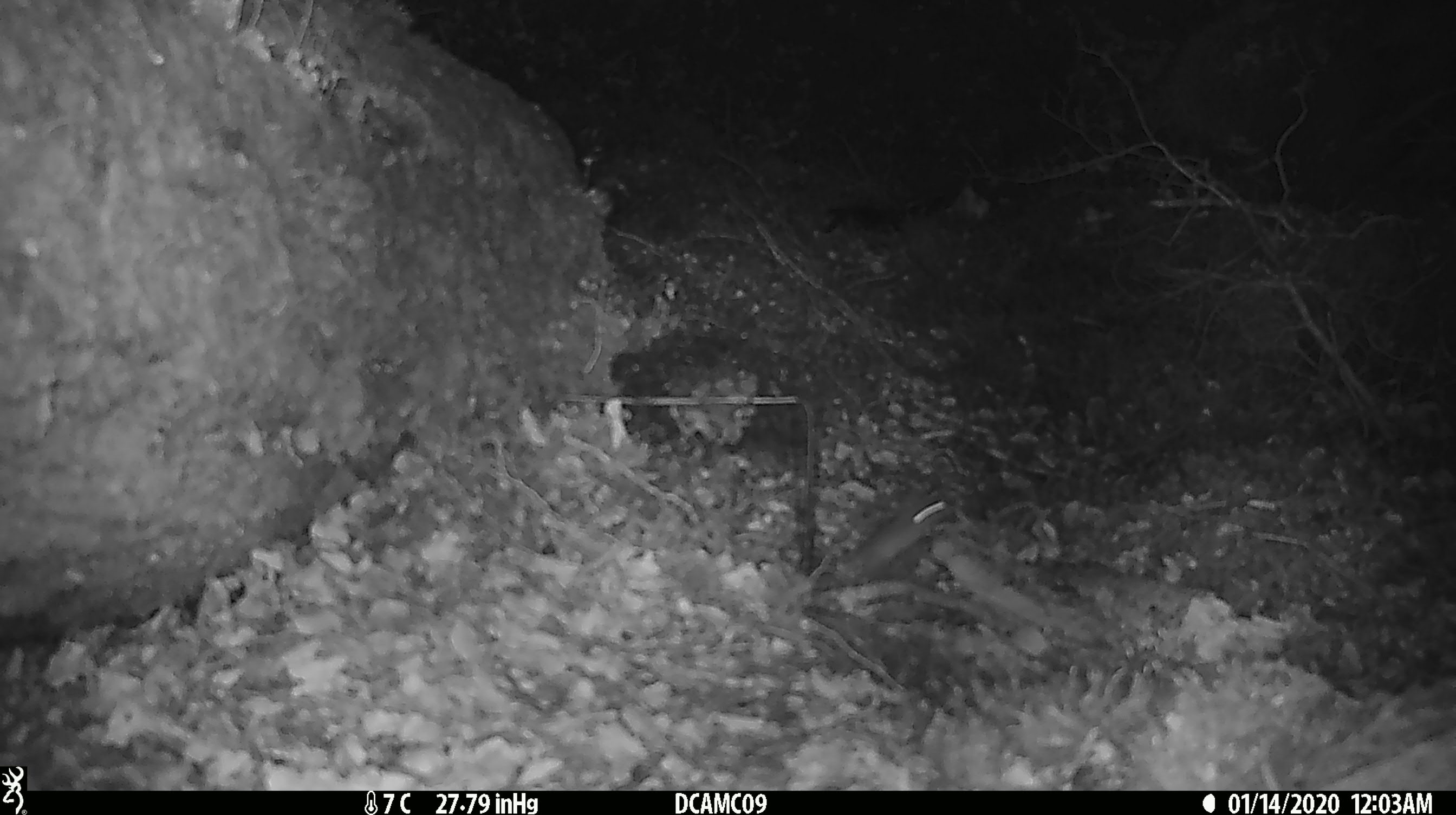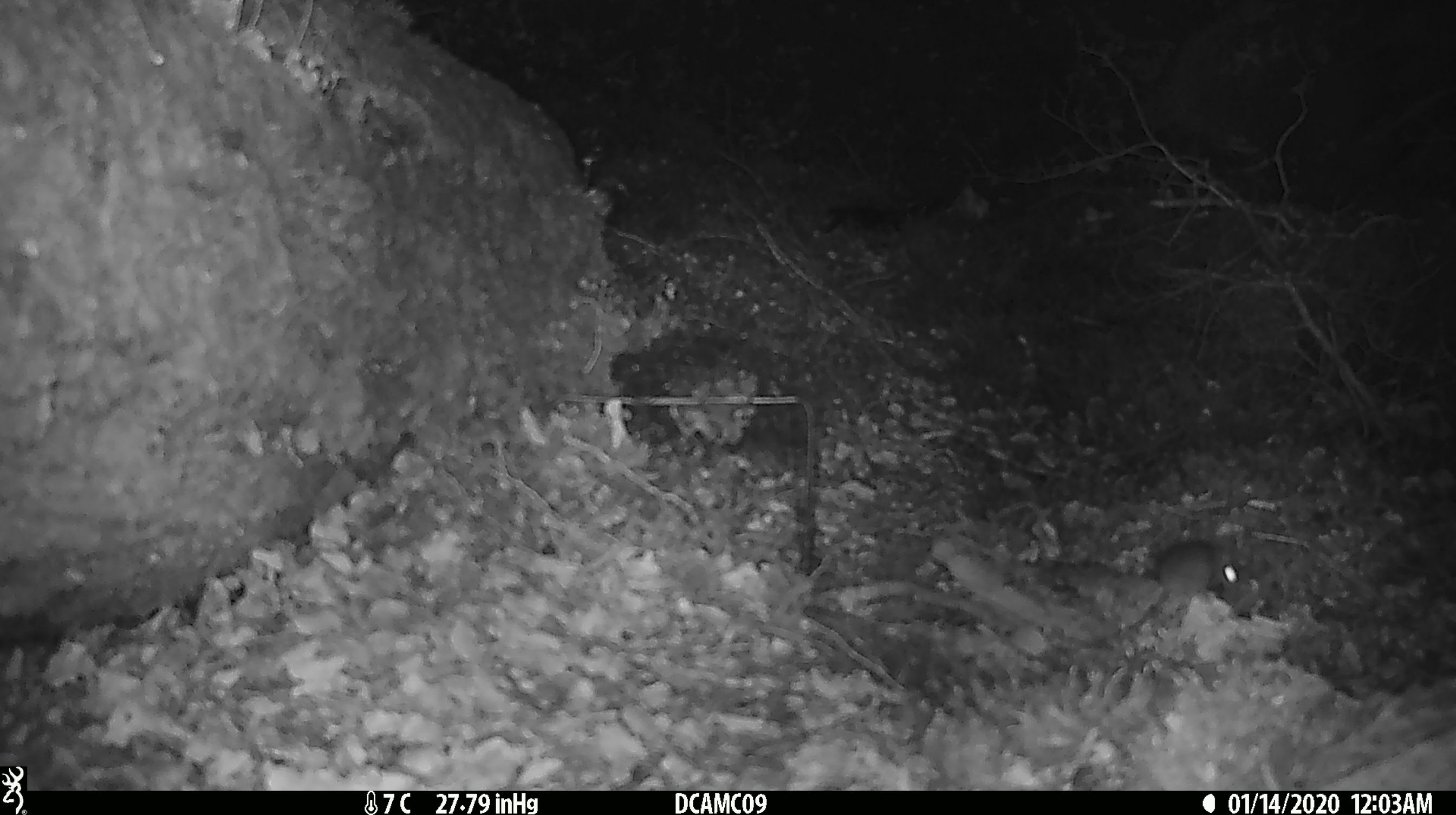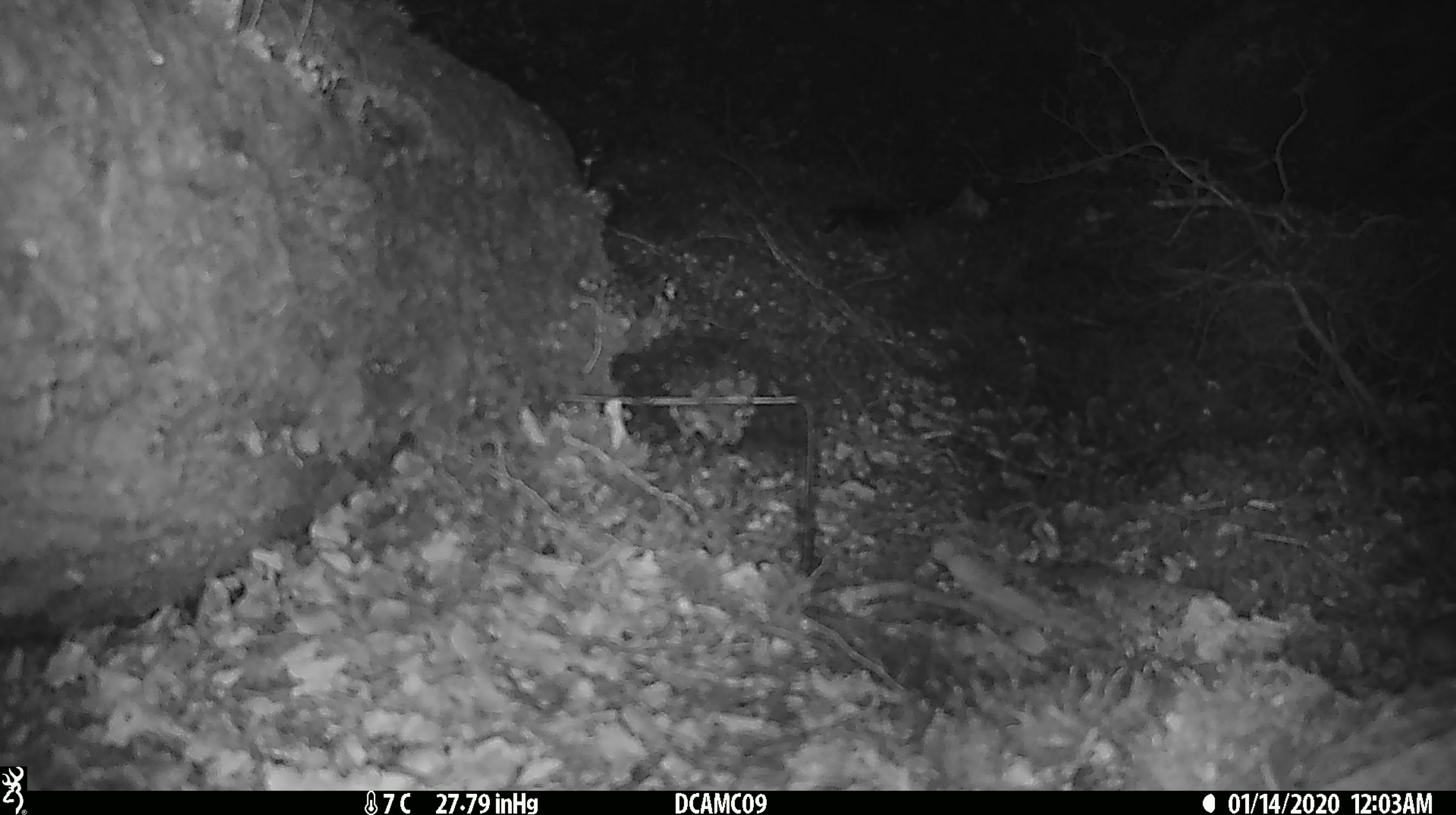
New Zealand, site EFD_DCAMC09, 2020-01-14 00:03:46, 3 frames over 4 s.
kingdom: Animalia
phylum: Chordata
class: Mammalia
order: Rodentia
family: Muridae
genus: Mus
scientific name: Mus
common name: mouse